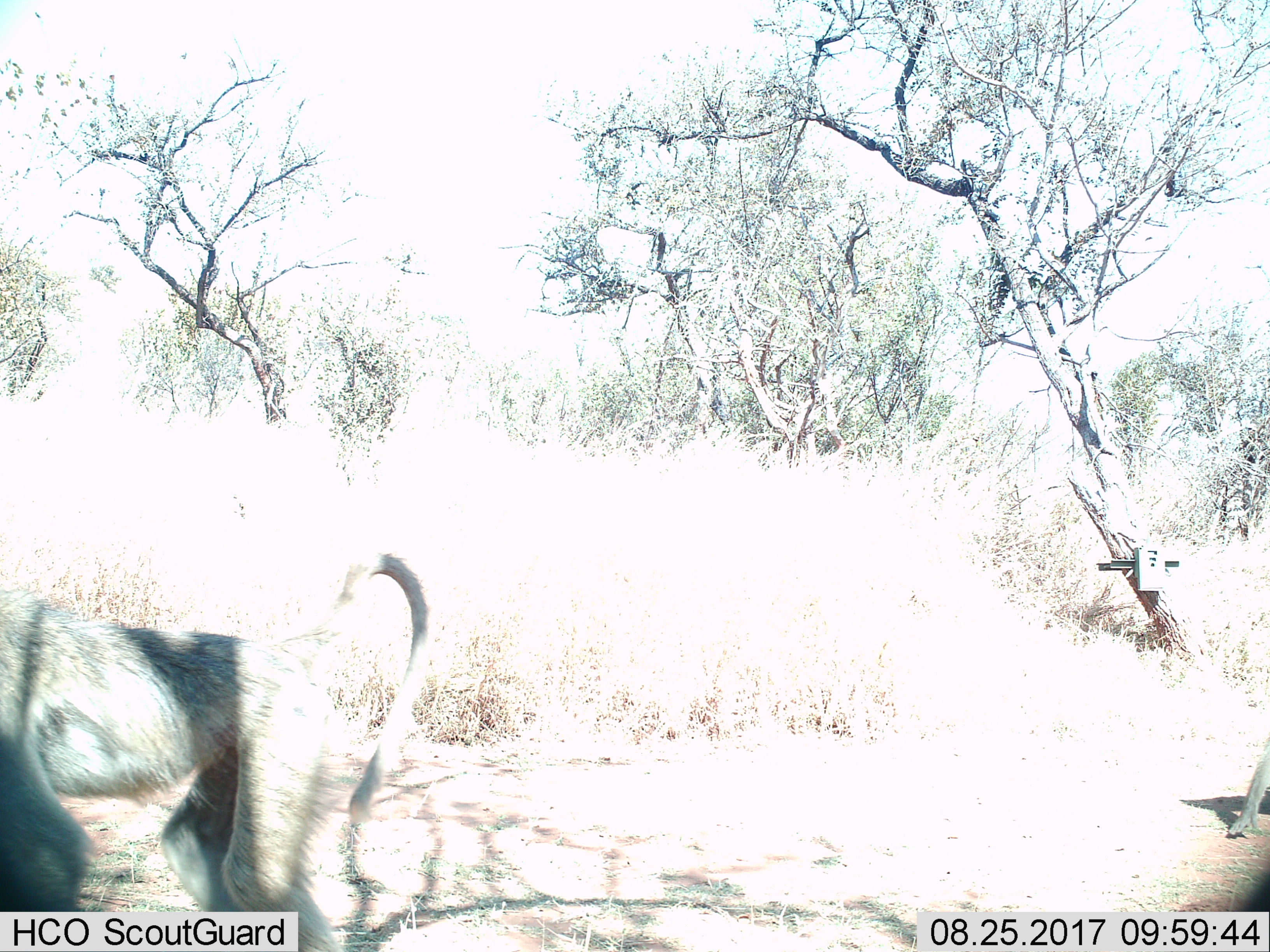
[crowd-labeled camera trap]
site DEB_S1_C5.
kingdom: Animalia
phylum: Chordata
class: Mammalia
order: Primates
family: Cercopithecidae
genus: Papio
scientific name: Papio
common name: baboon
Baboon (Papio), count 2. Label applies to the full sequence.